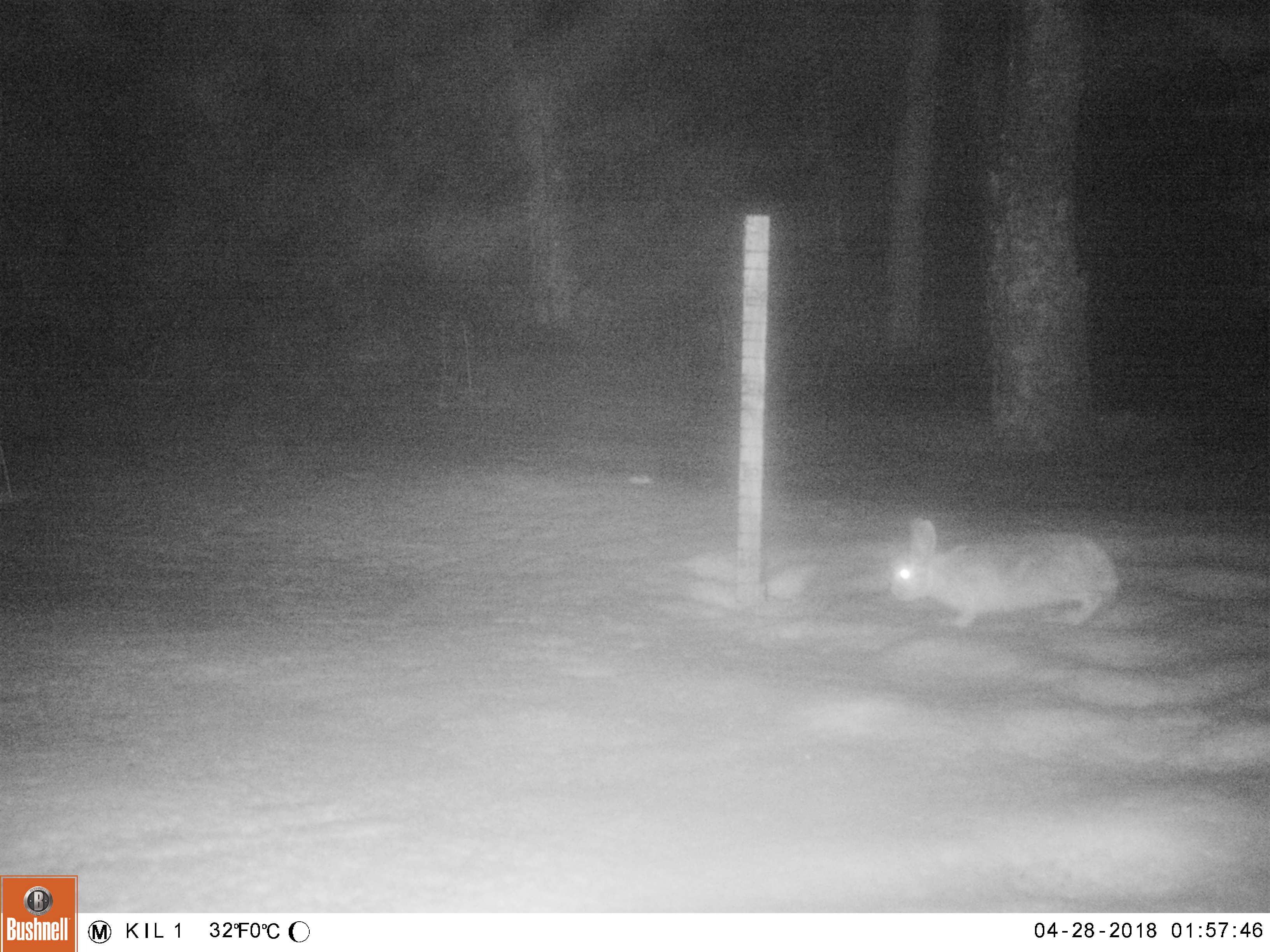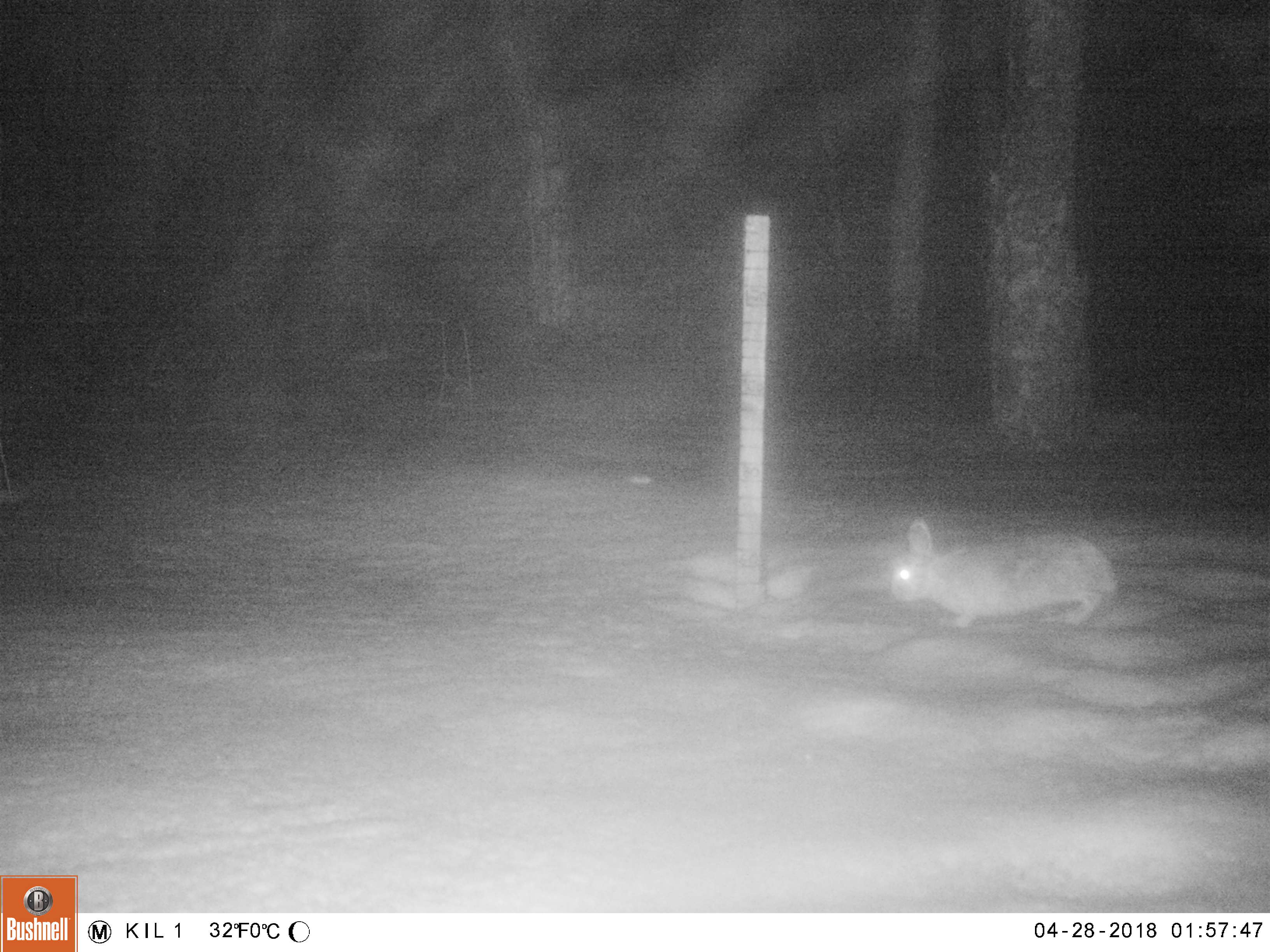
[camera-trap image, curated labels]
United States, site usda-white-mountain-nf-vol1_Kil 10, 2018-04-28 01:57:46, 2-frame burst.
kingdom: Animalia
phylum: Chordata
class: Mammalia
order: Lagomorpha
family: Leporidae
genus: Lepus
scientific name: Lepus americanus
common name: snowshoe hare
Snowshoe hare (Lepus americanus).